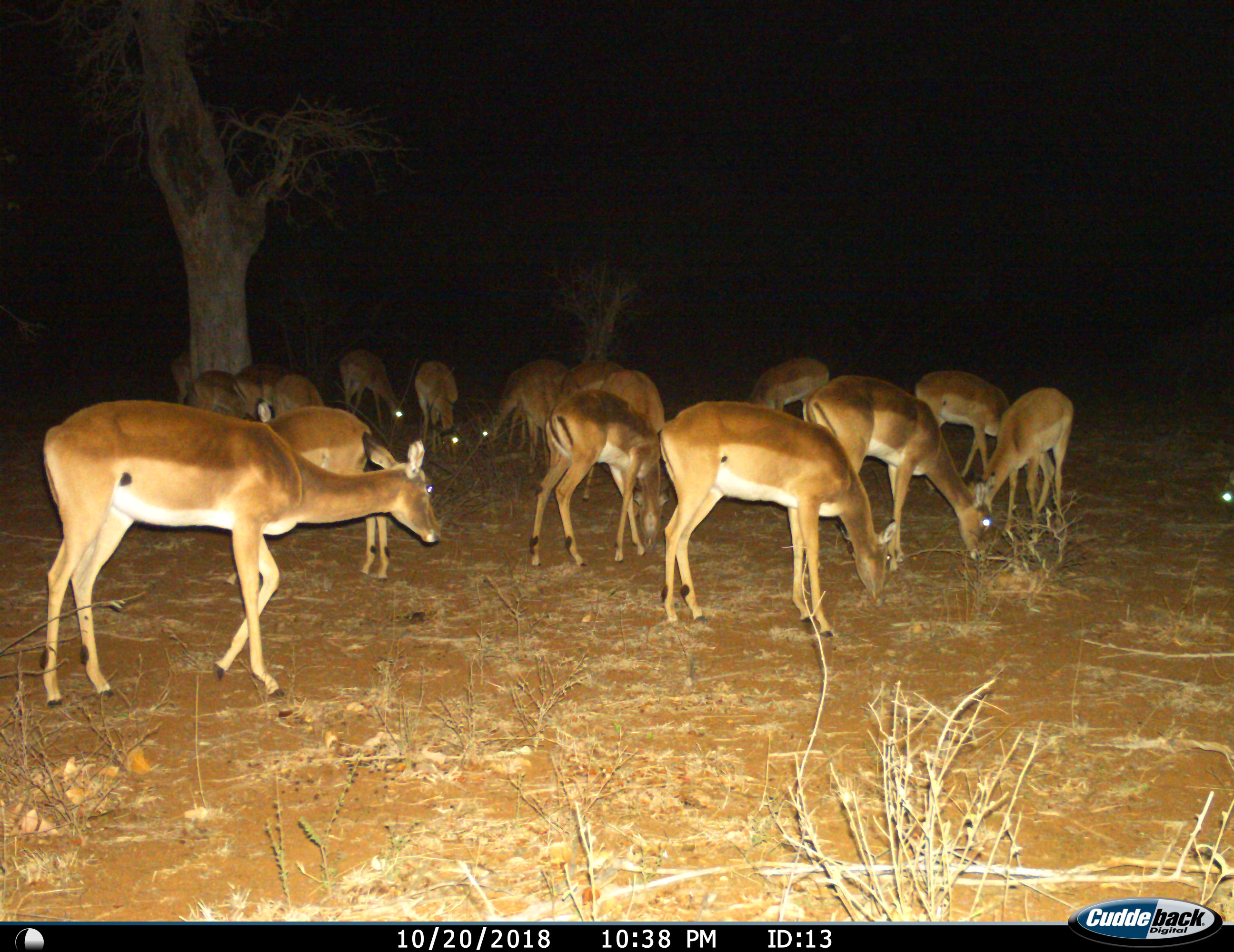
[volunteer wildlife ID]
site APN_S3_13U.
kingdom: Animalia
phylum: Chordata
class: Mammalia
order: Artiodactyla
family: Bovidae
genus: Aepyceros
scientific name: Aepyceros melampus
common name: impala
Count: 11-50.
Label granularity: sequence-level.